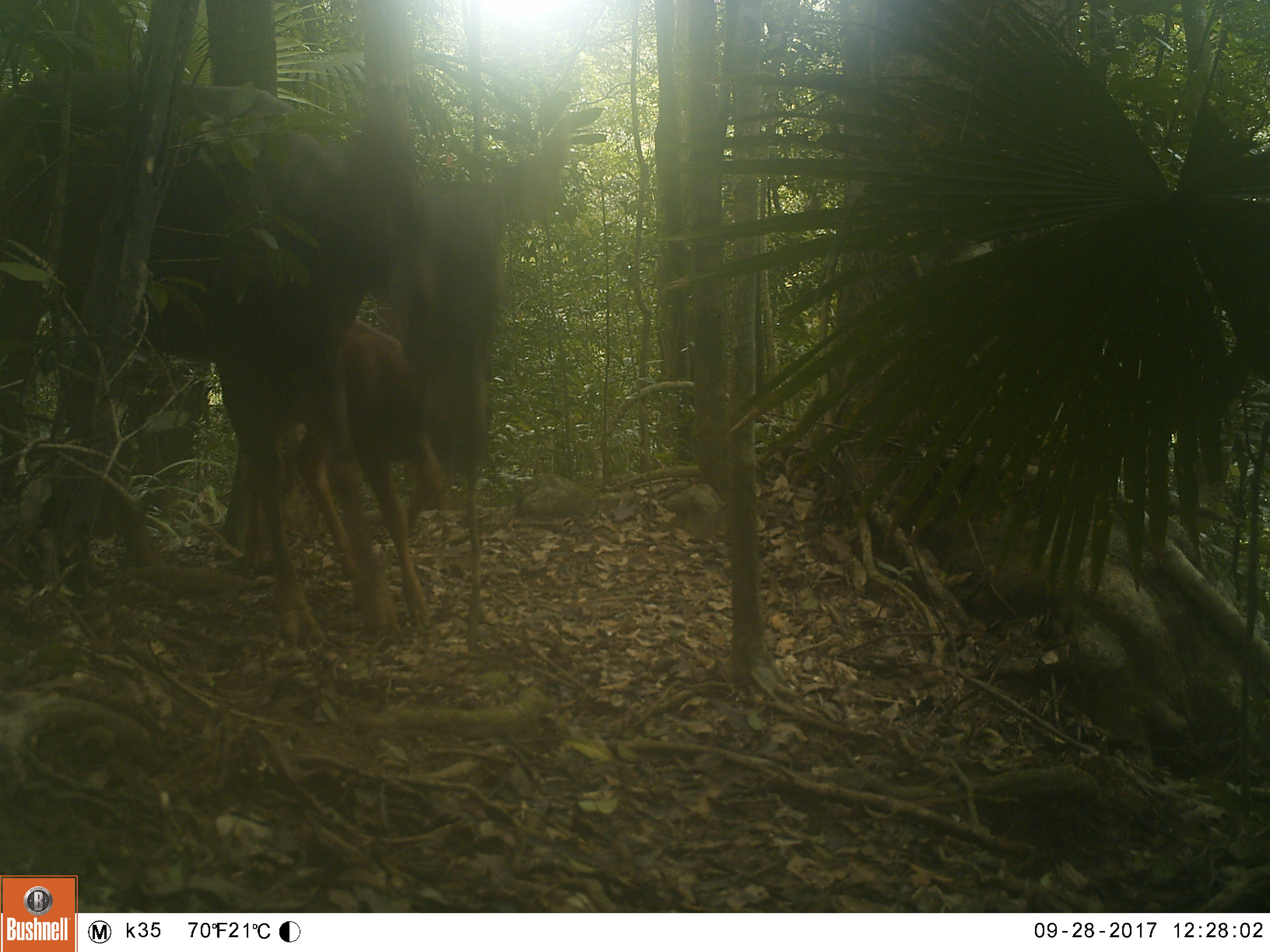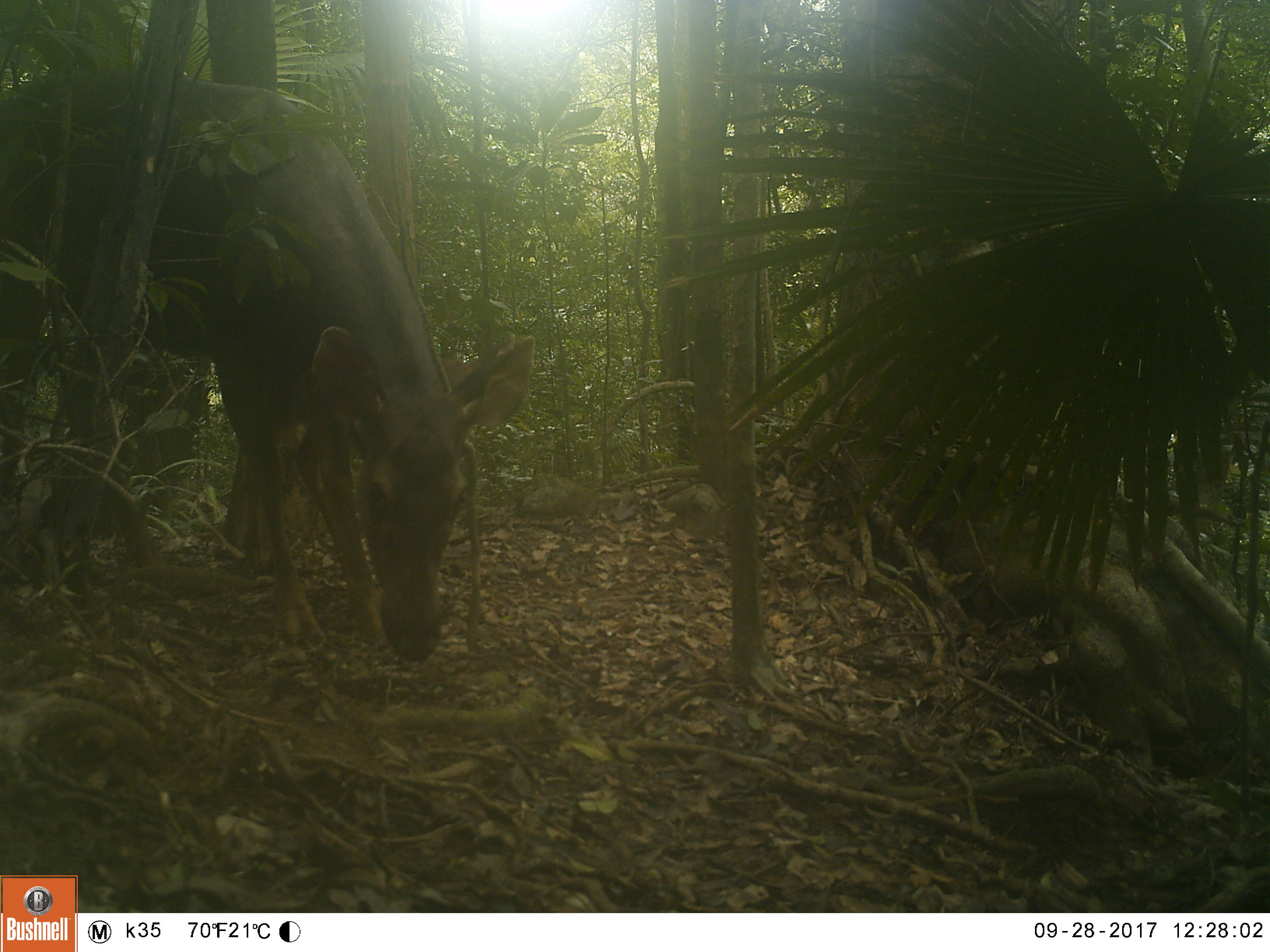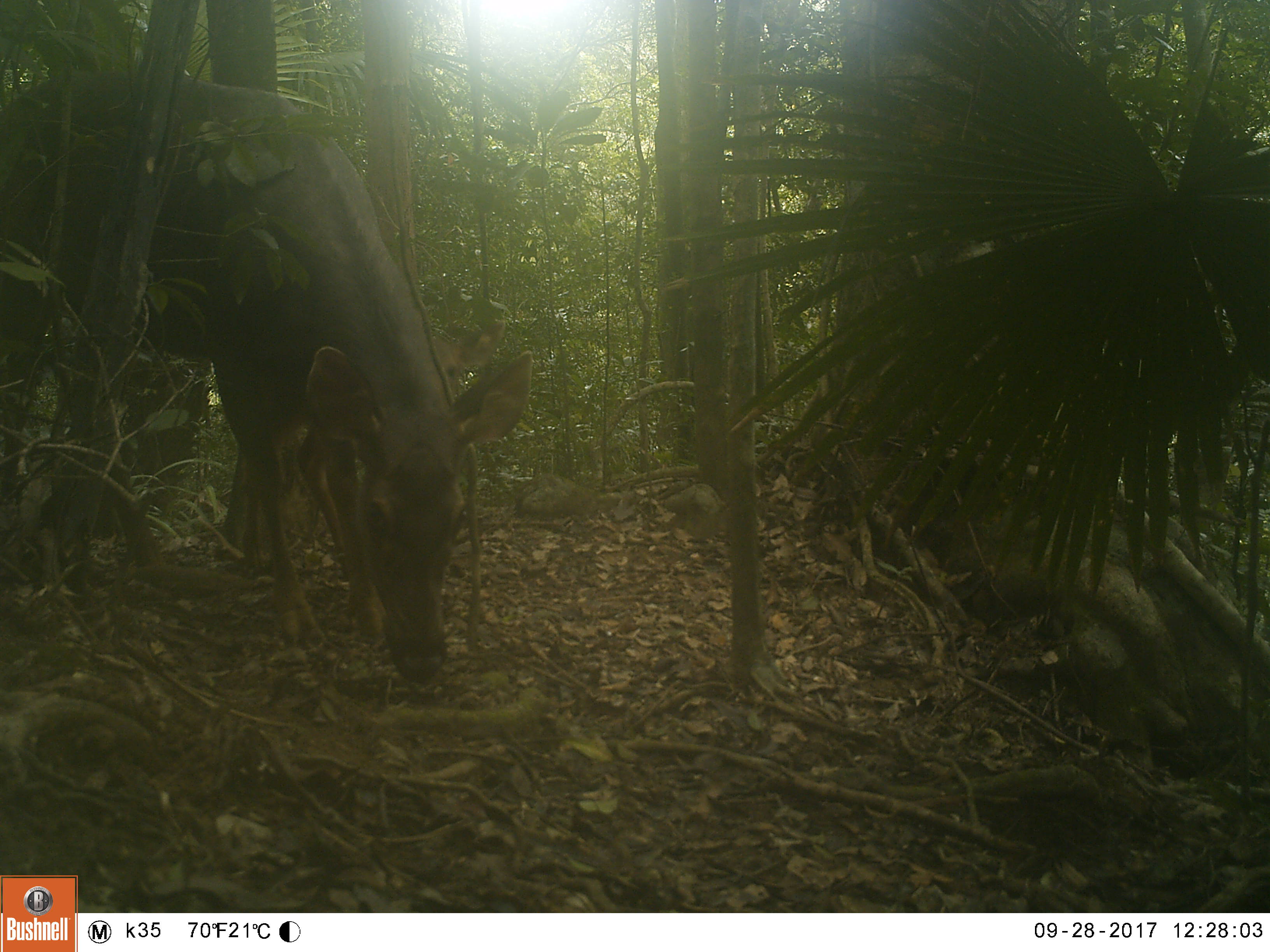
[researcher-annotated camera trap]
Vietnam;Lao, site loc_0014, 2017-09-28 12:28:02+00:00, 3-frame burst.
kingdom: Animalia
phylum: Chordata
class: Mammalia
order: Artiodactyla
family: Cervidae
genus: Rusa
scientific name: Rusa unicolor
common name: sambar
Sambar (Rusa unicolor). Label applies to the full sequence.